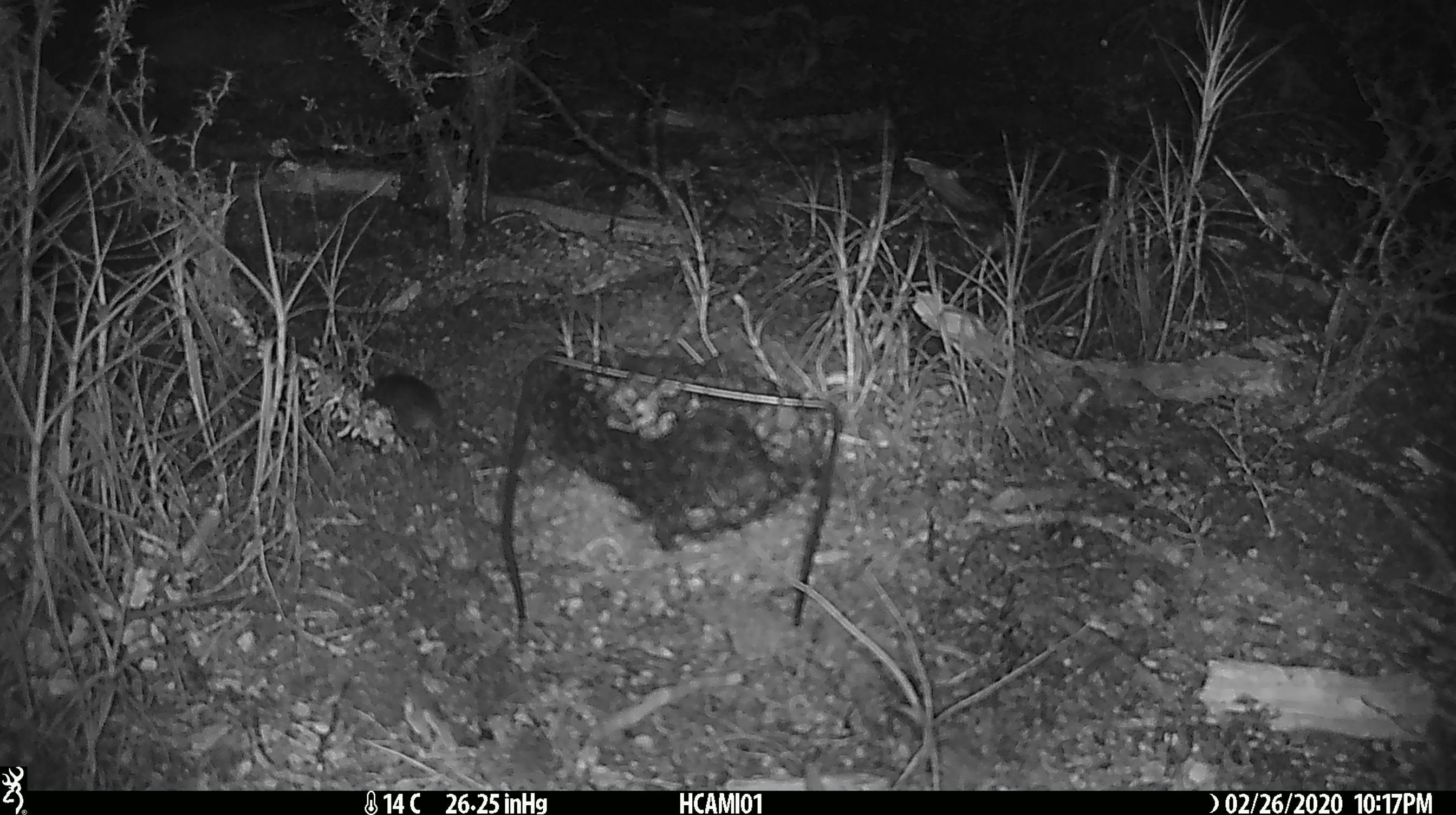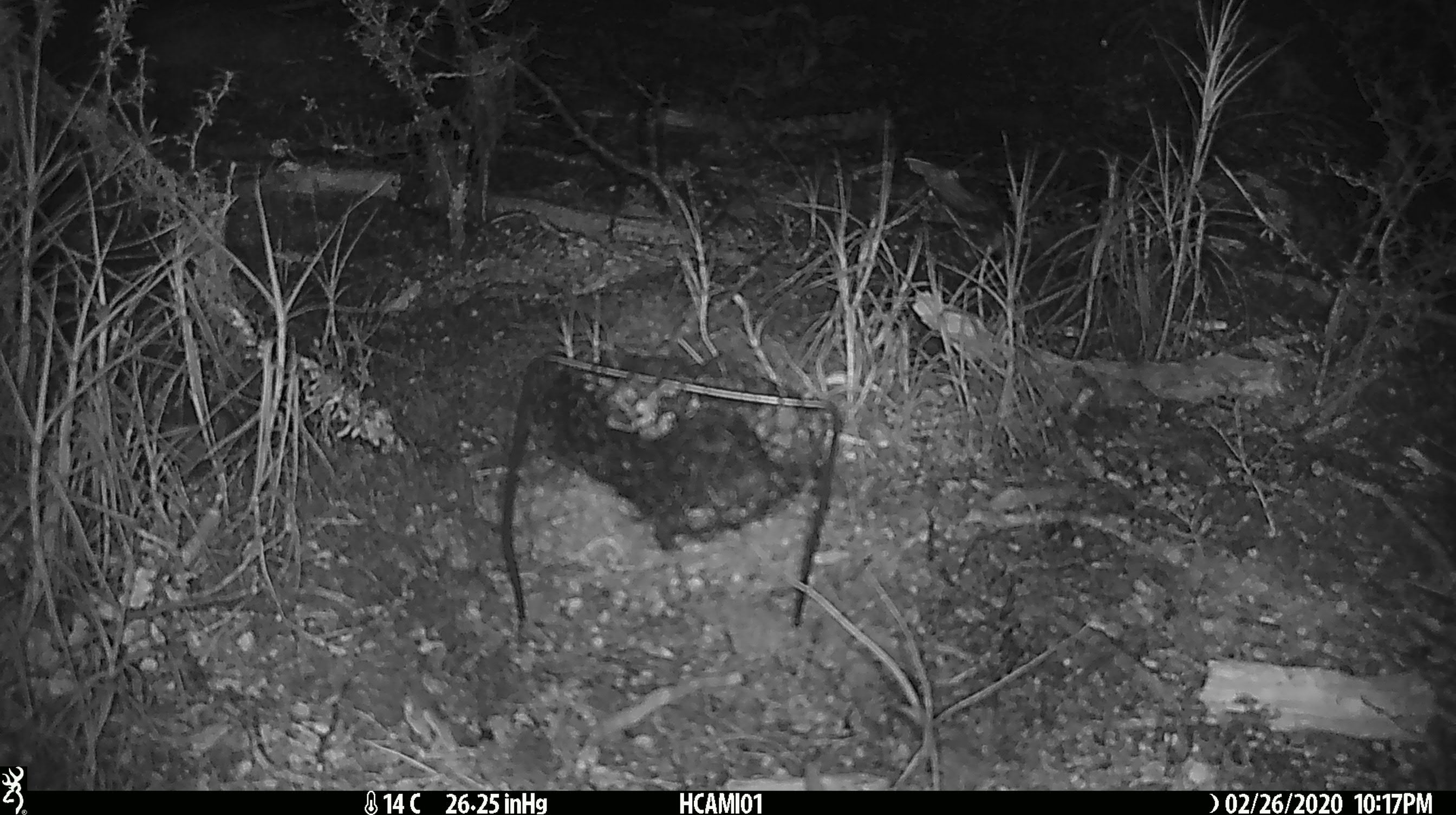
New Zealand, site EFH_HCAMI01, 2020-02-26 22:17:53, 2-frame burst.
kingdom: Animalia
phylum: Chordata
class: Mammalia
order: Rodentia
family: Muridae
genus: Mus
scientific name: Mus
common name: mouse